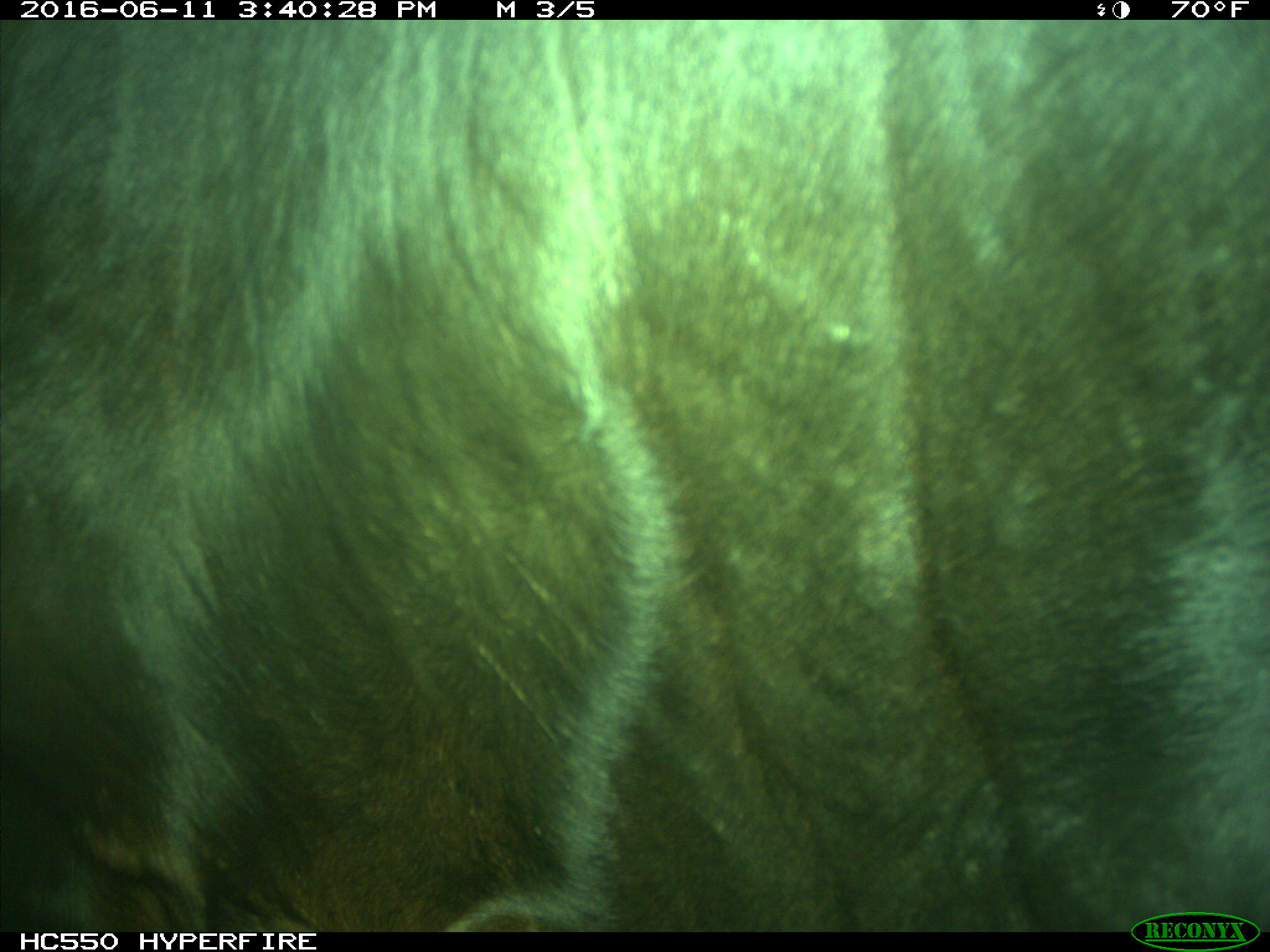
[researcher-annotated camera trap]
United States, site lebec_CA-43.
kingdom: Animalia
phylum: Chordata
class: Mammalia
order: Artiodactyla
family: Bovidae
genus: Bos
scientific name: Bos taurus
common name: domestic cow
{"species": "Bos taurus (domestic cow)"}